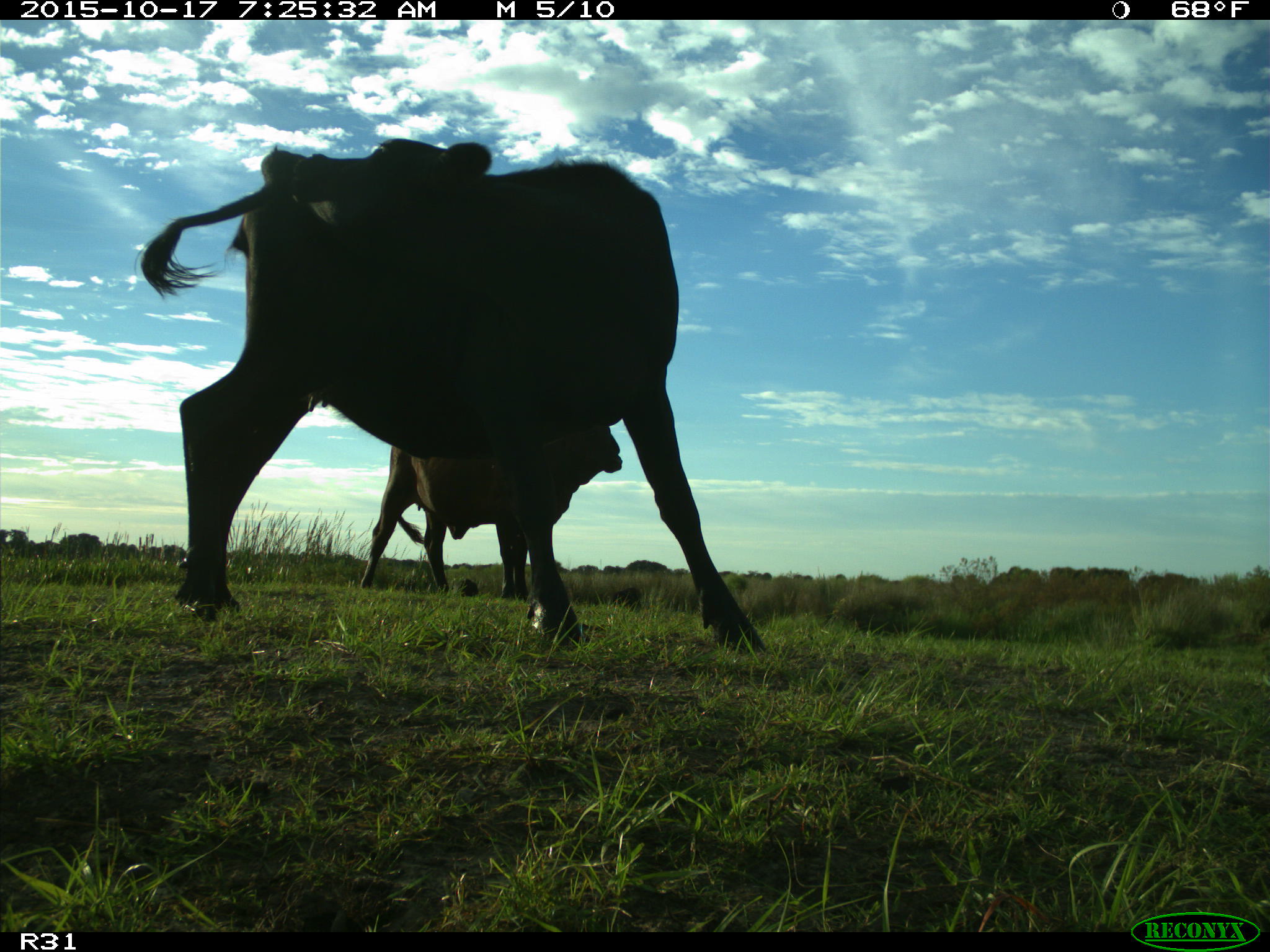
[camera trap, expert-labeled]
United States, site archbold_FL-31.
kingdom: Animalia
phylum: Chordata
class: Mammalia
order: Artiodactyla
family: Bovidae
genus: Bos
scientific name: Bos taurus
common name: domestic cow